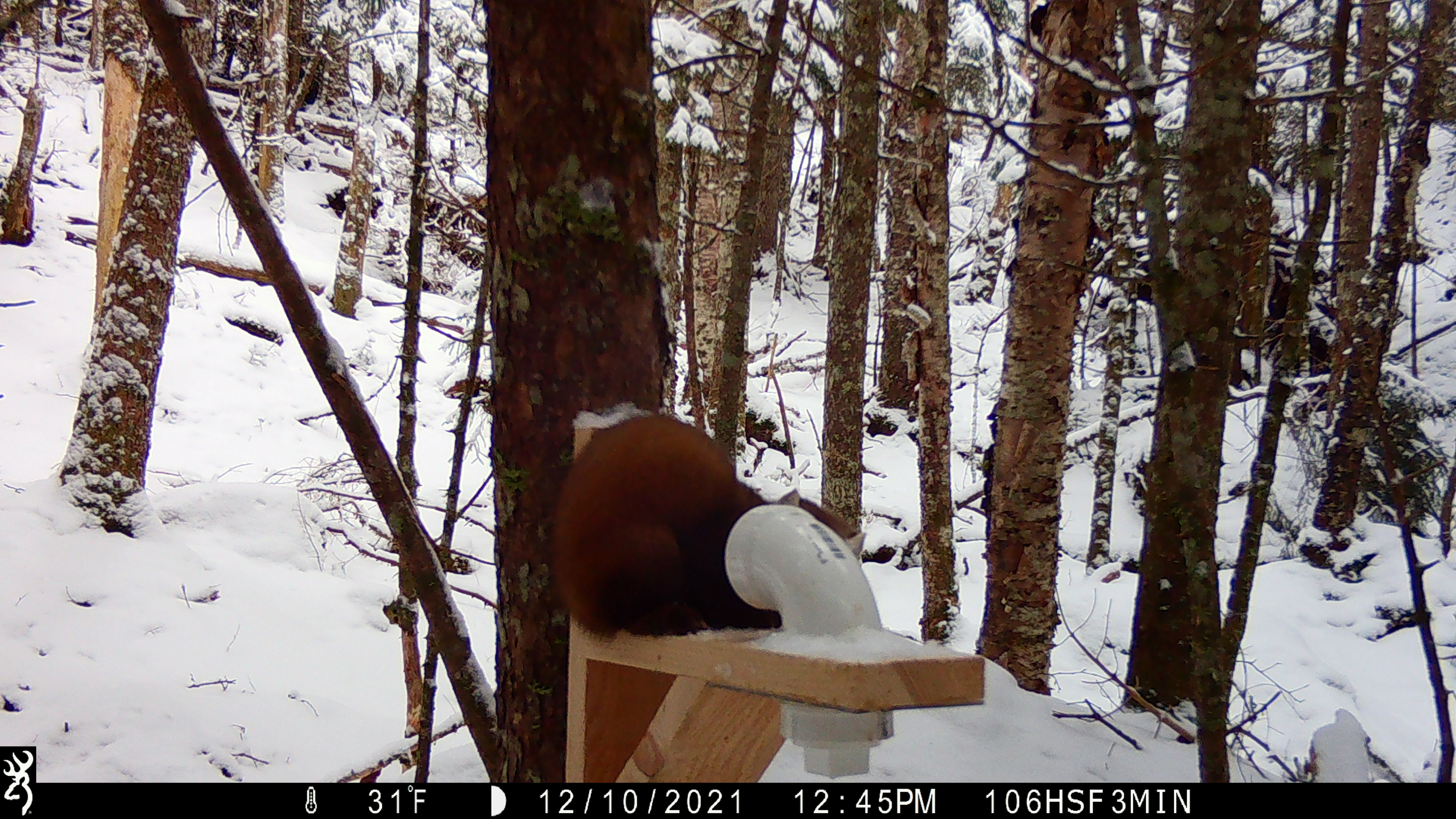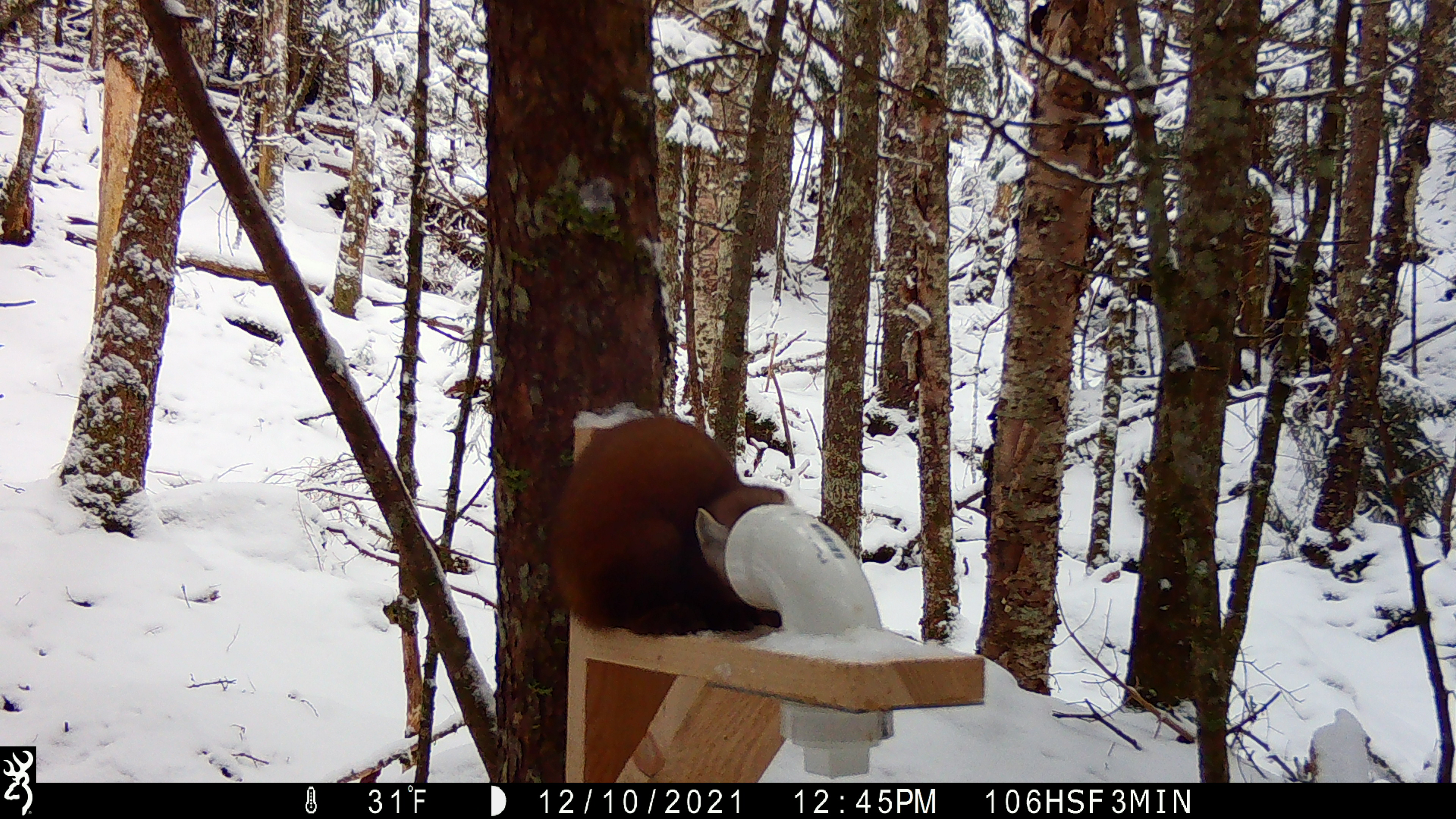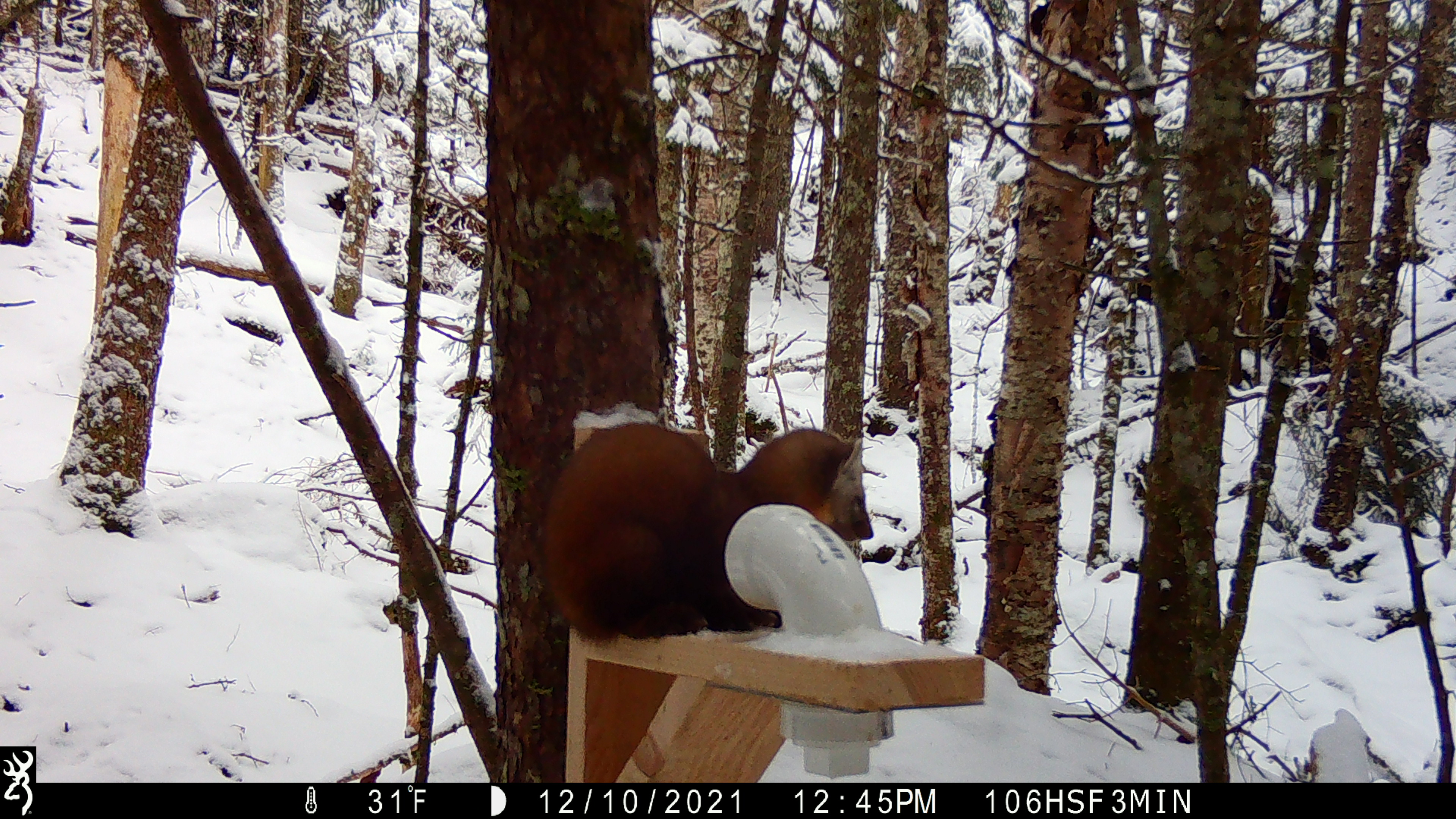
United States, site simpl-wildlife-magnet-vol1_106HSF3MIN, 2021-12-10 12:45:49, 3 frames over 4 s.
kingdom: Animalia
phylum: Chordata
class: Mammalia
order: Carnivora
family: Mustelidae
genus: Martes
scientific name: Martes americana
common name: american marten